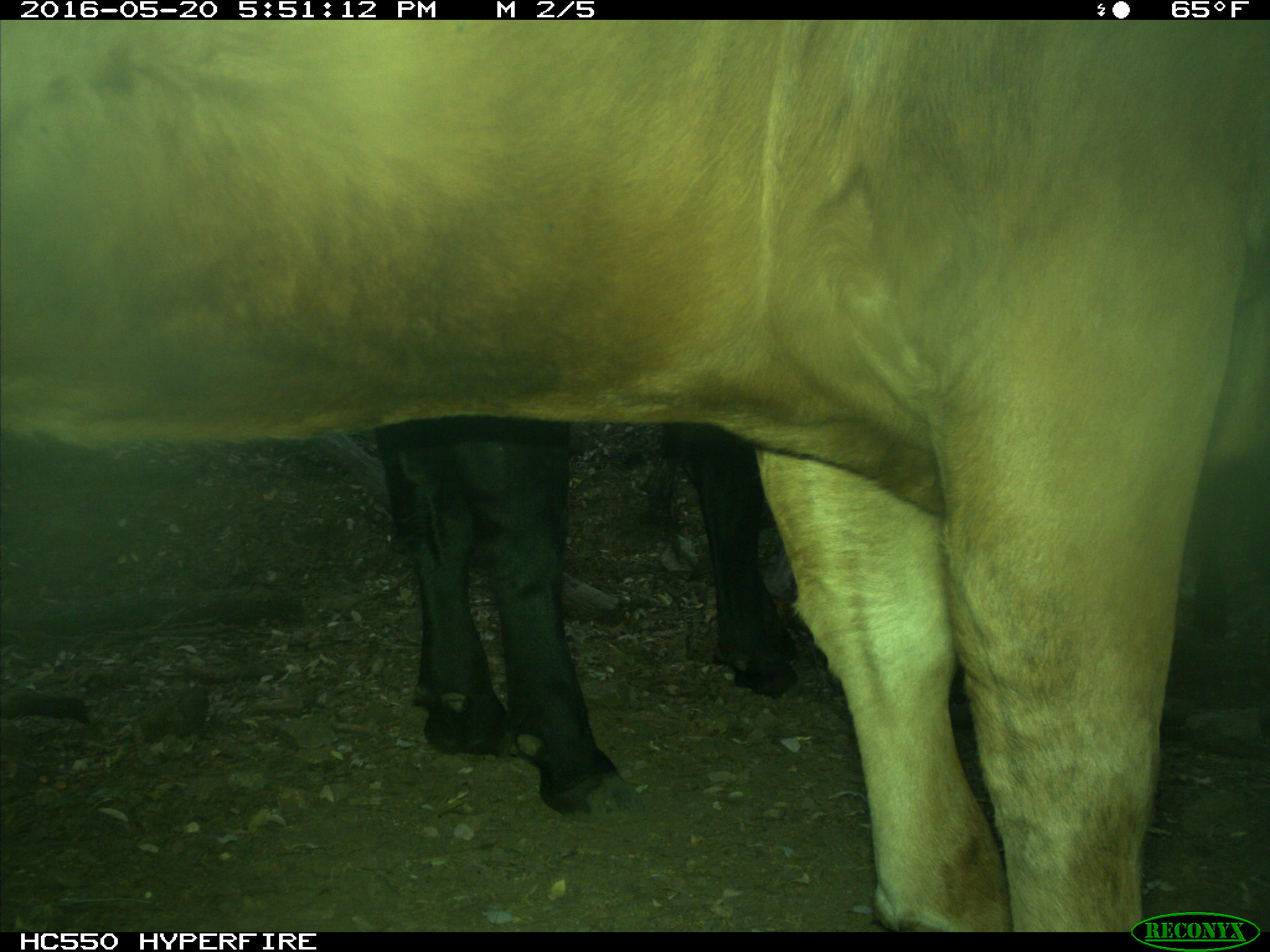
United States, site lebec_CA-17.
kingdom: Animalia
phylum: Chordata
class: Mammalia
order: Artiodactyla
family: Bovidae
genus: Bos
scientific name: Bos taurus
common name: domestic cow